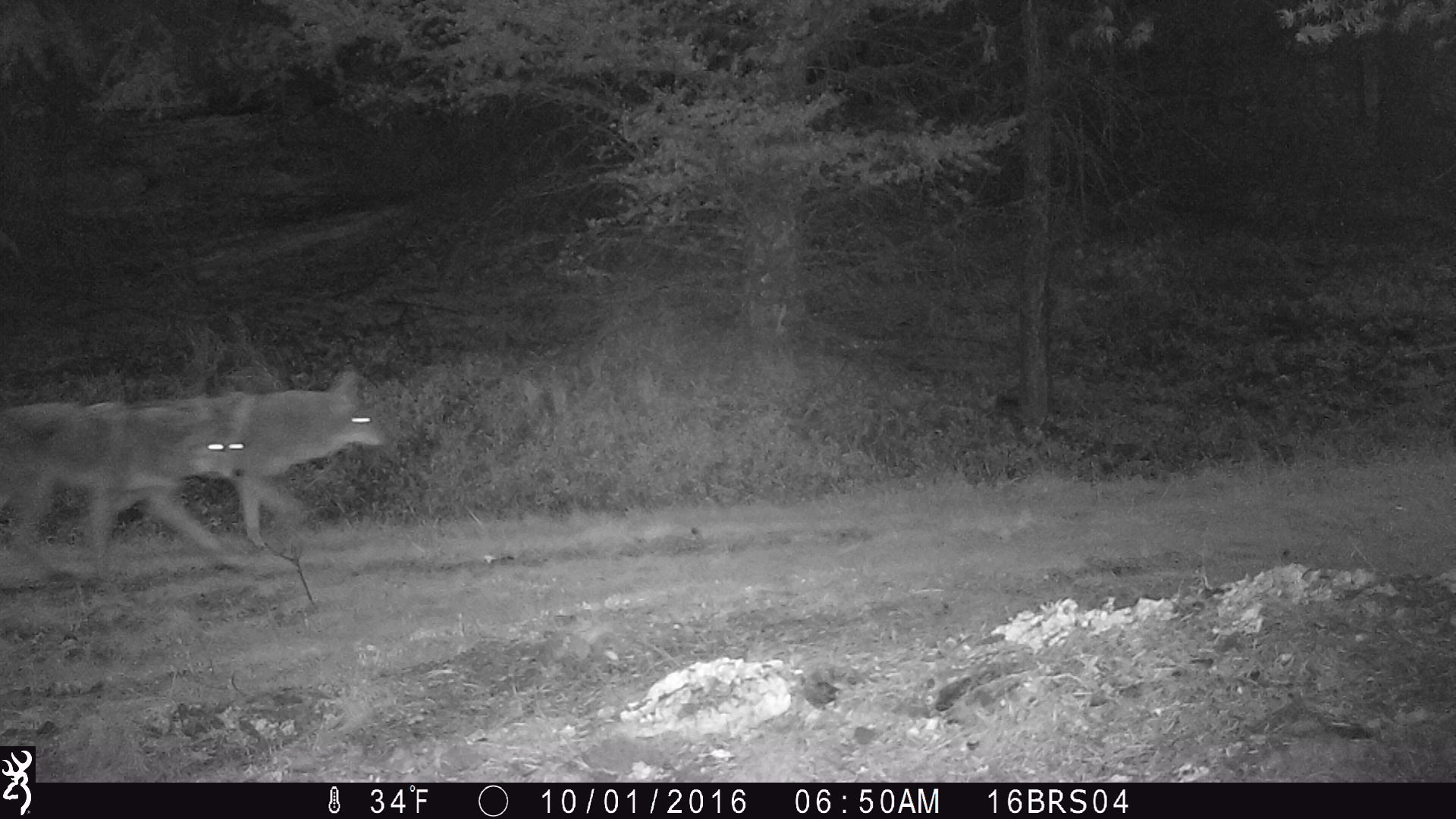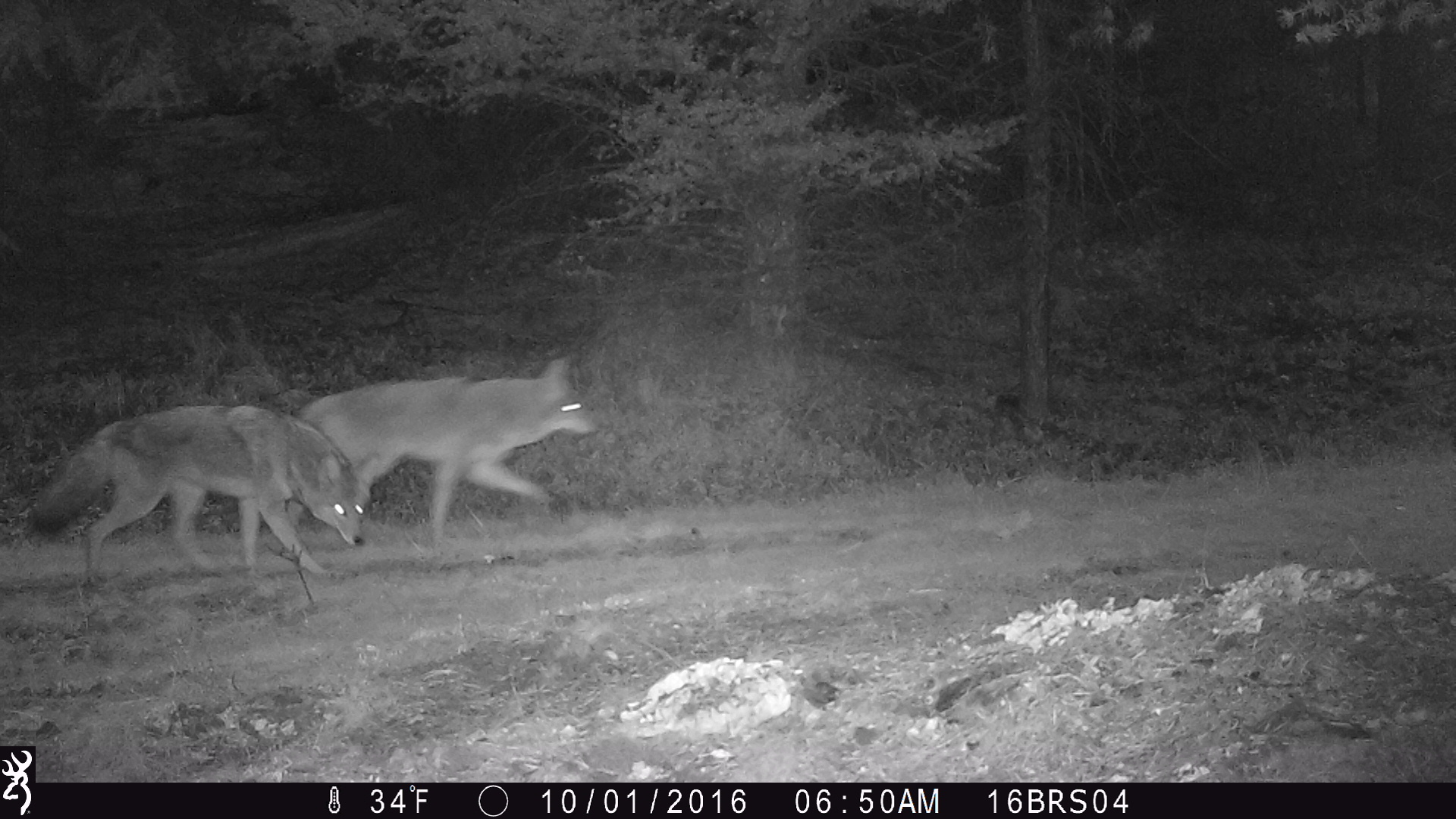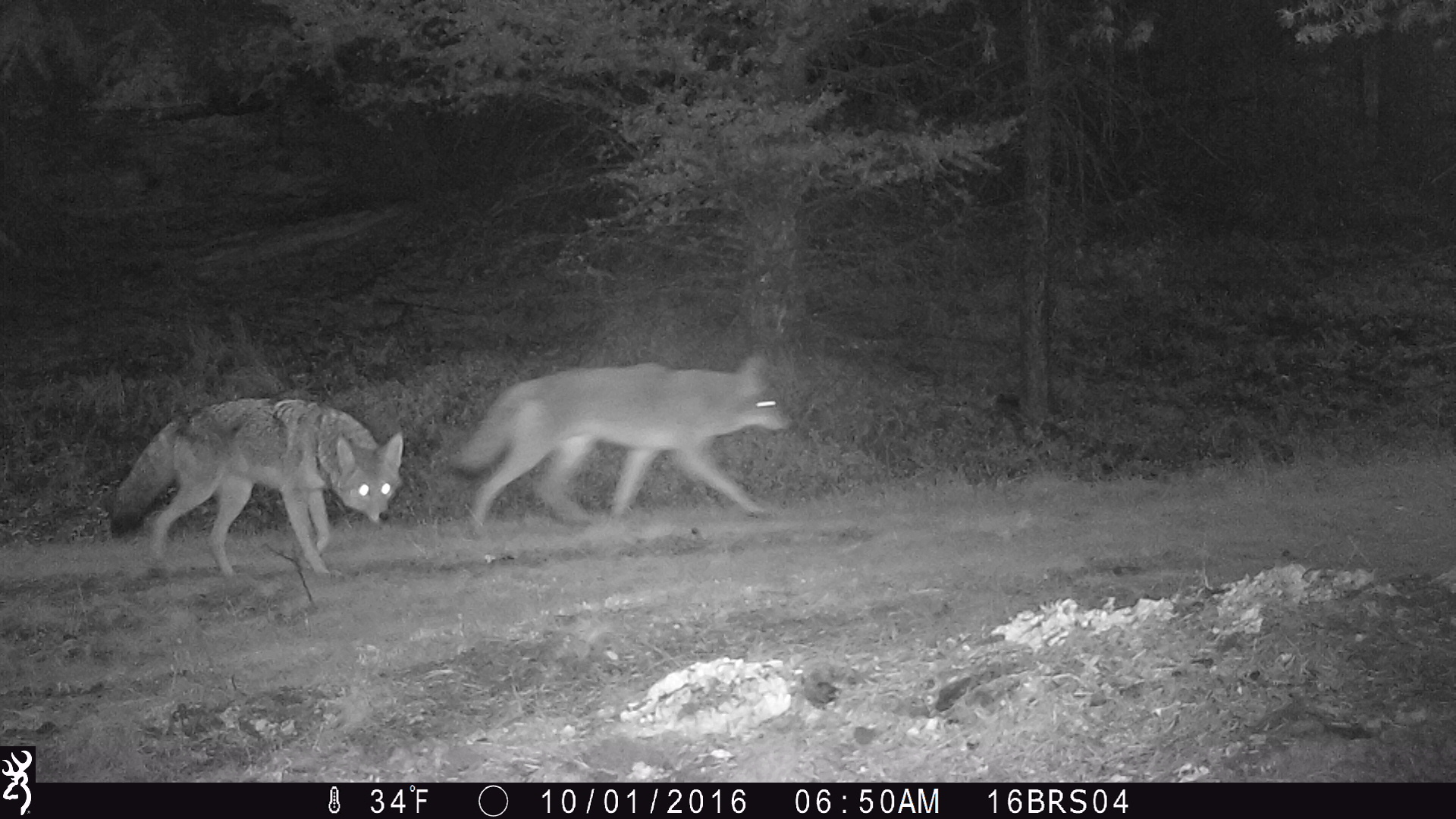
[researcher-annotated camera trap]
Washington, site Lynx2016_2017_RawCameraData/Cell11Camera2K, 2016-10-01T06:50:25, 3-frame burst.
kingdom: Animalia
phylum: Chordata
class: Mammalia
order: Carnivora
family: Canidae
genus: Canis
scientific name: Canis latrans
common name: coyote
Canis latrans (coyote). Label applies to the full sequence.